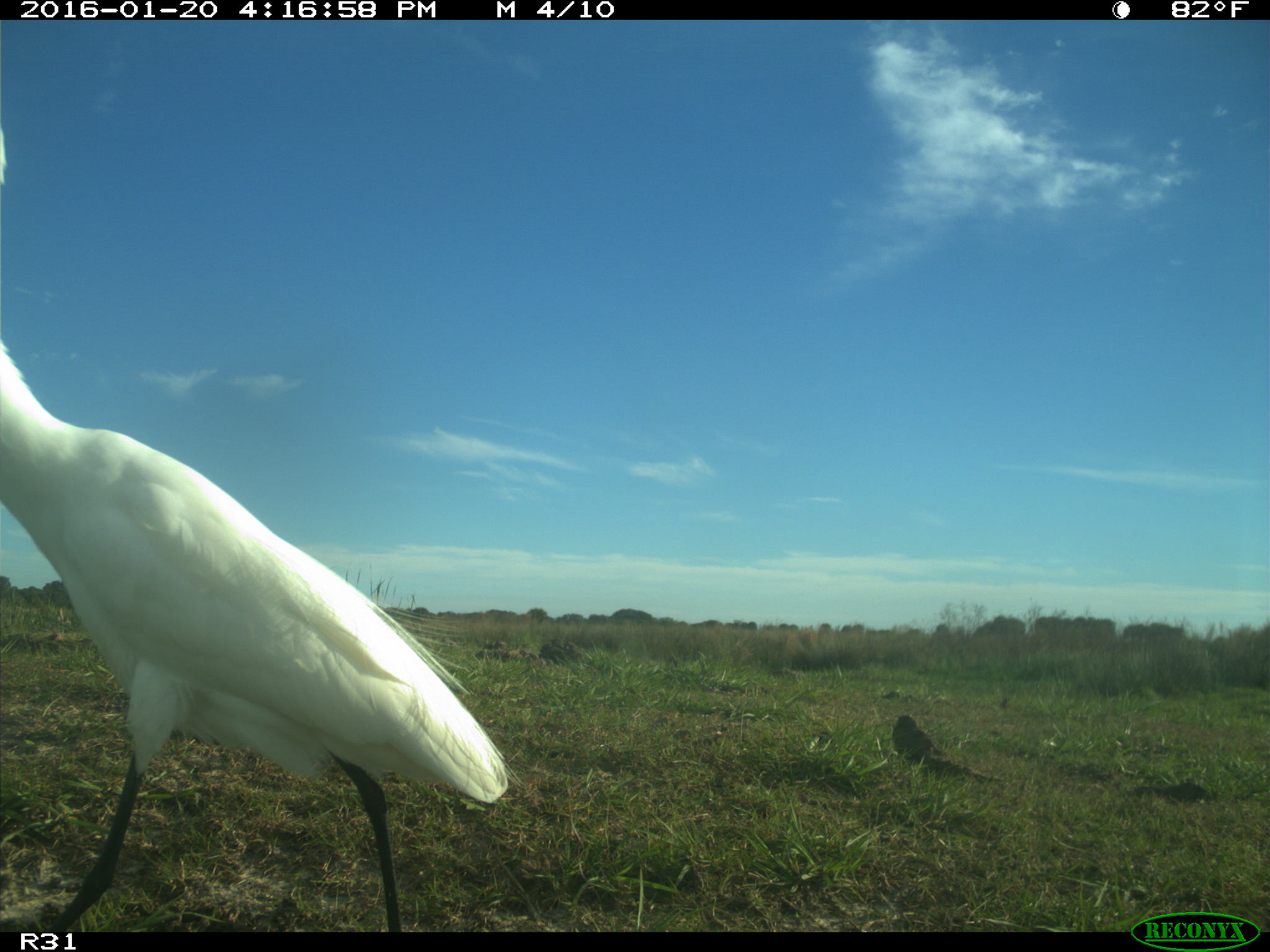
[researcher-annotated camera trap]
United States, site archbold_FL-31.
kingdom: Animalia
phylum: Chordata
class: Aves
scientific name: Aves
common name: birds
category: unidentified bird